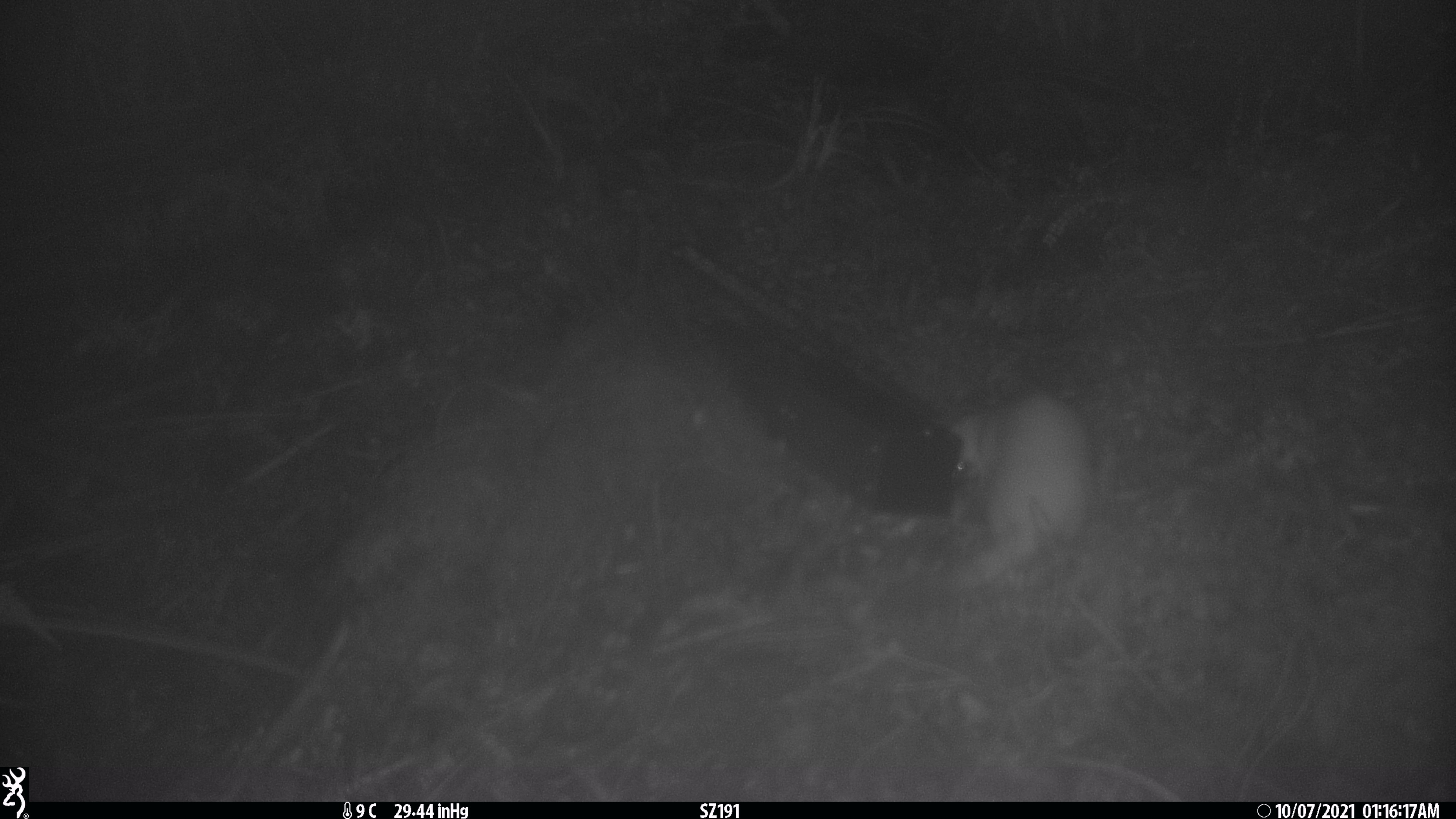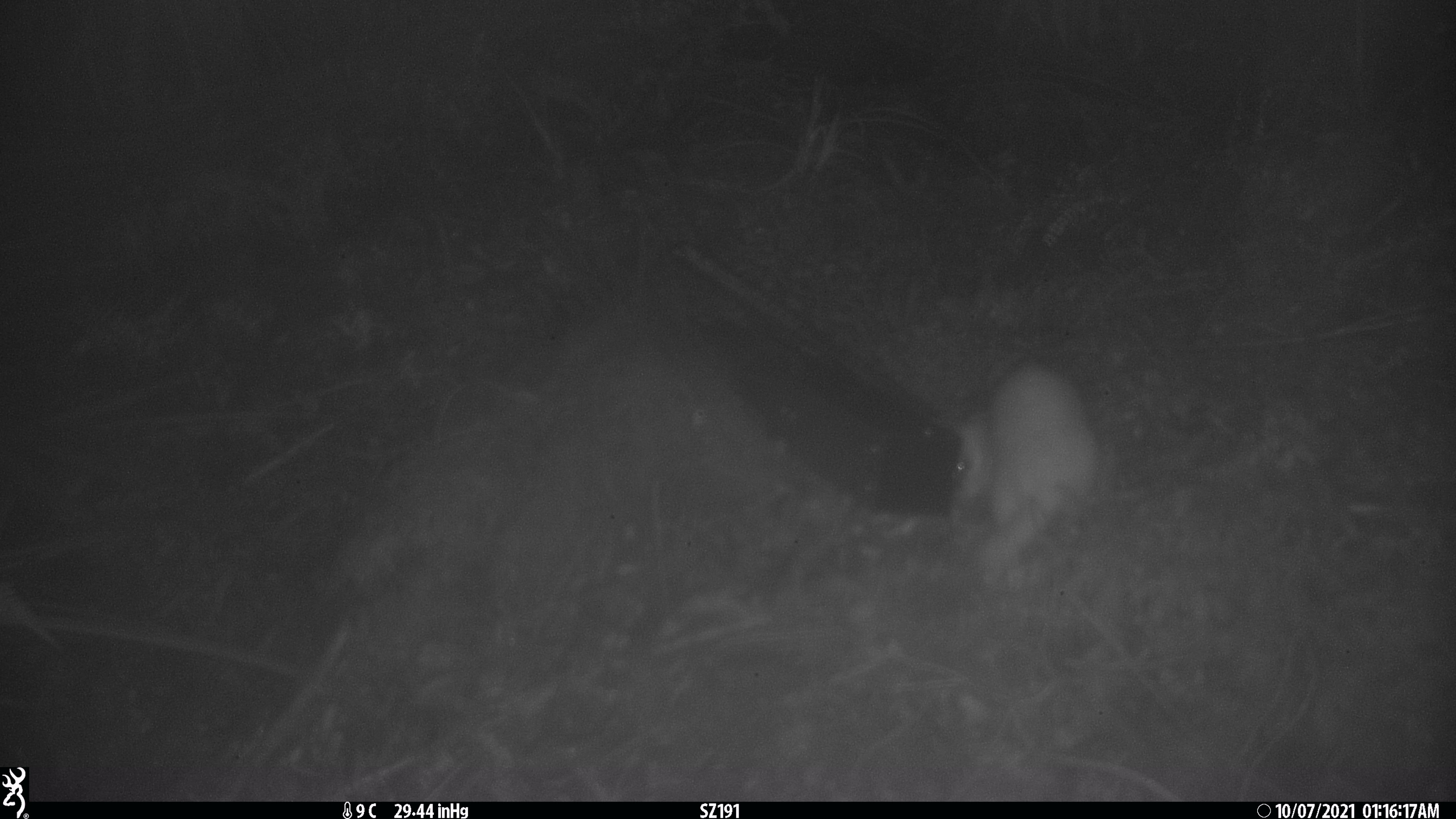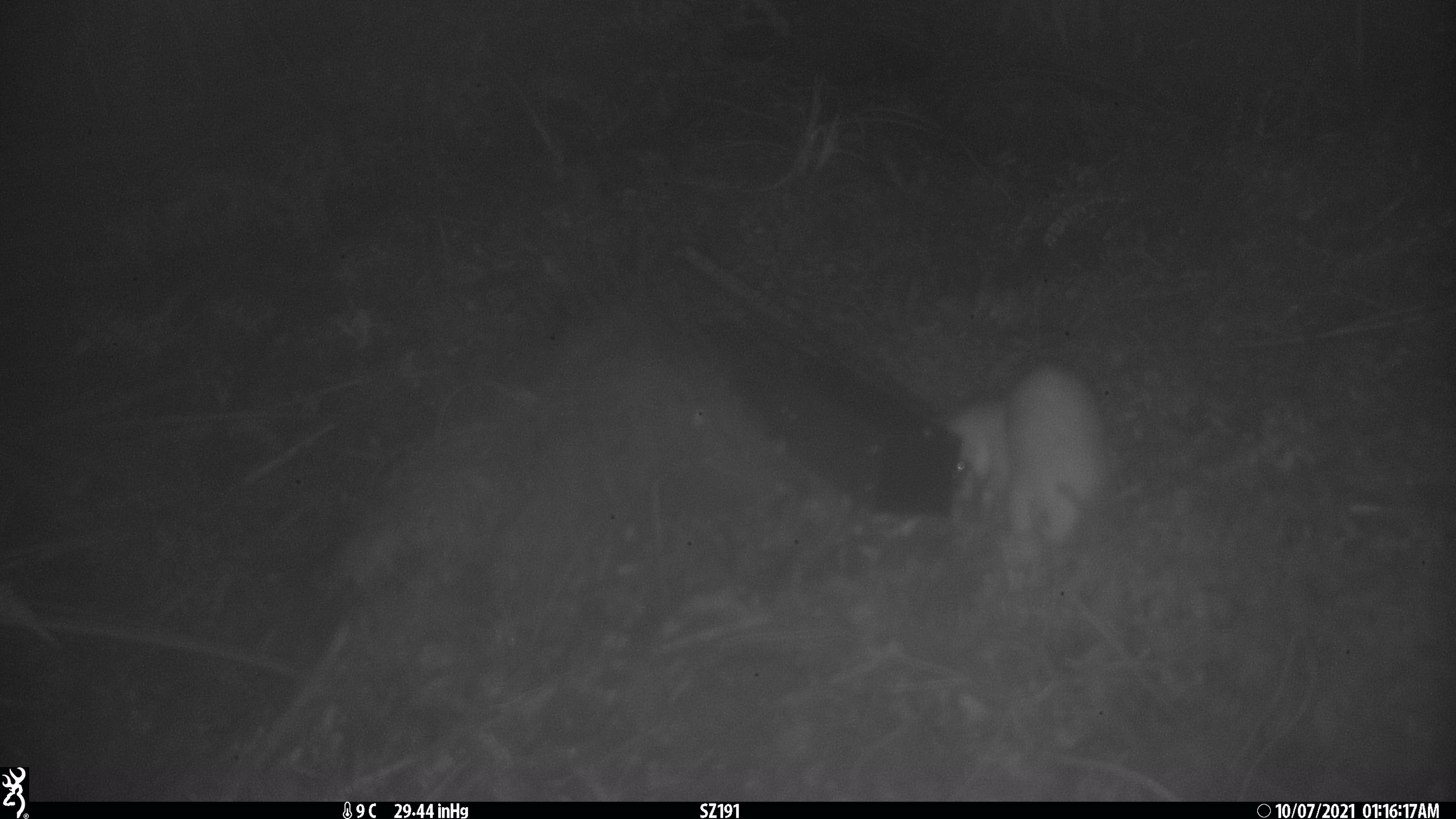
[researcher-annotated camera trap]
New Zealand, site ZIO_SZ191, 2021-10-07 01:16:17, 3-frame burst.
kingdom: Animalia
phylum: Chordata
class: Mammalia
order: Carnivora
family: Mustelidae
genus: Mustela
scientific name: Mustela erminea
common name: stoat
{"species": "stoat (Mustela erminea)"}